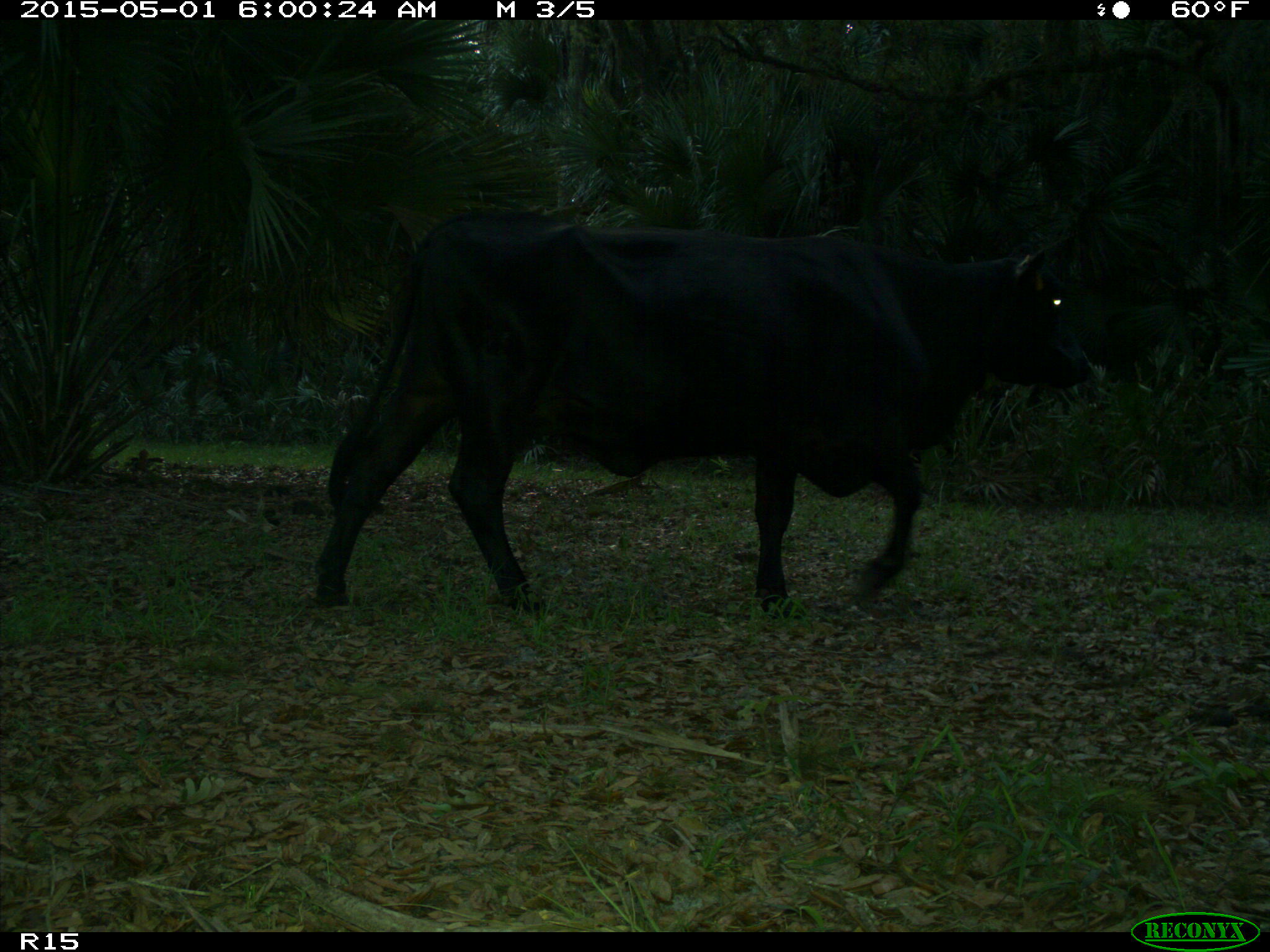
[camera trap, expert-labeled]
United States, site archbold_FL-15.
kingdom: Animalia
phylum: Chordata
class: Mammalia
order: Artiodactyla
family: Bovidae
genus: Bos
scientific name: Bos taurus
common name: domestic cow